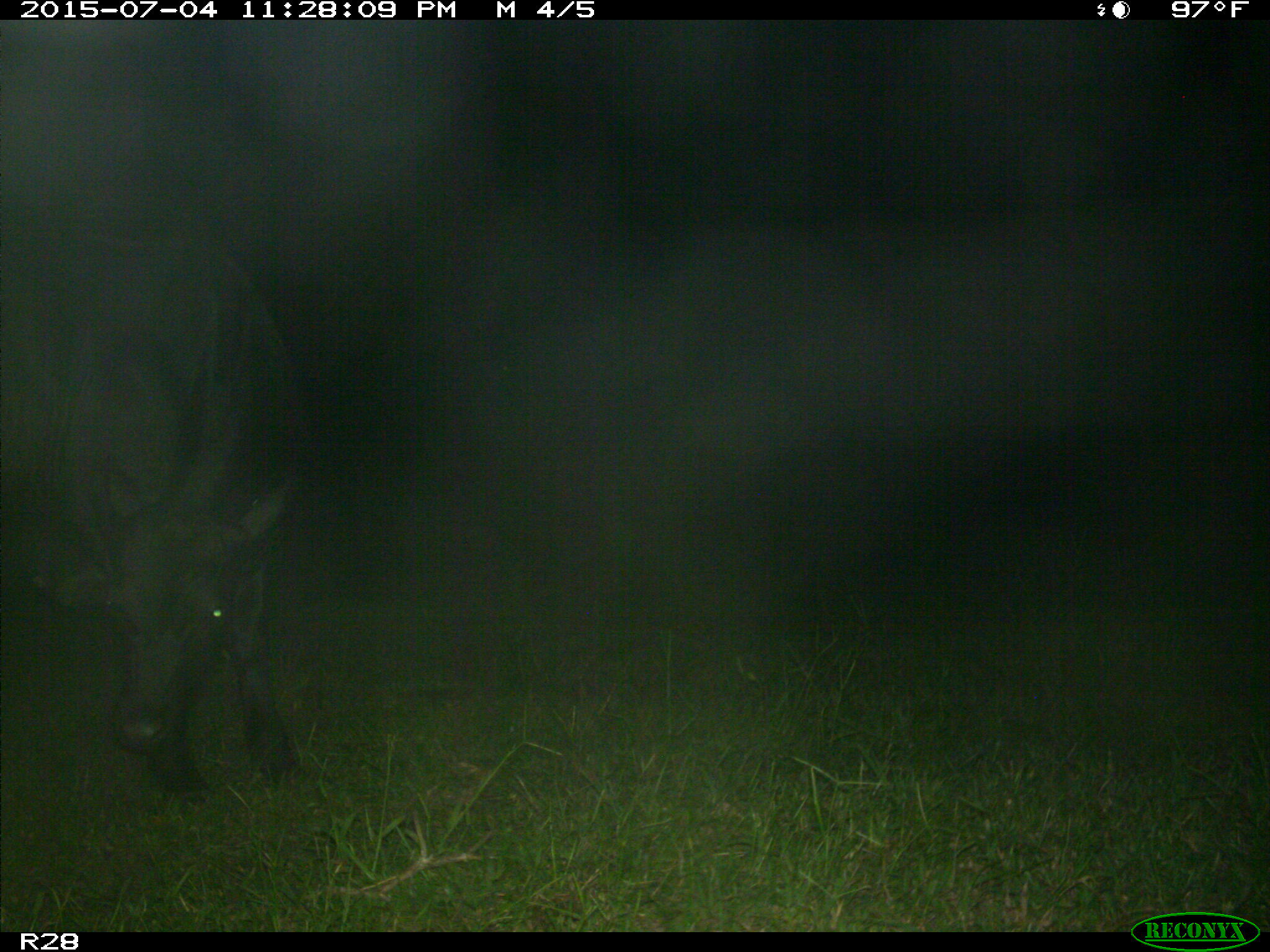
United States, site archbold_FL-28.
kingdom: Animalia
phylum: Chordata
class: Mammalia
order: Artiodactyla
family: Bovidae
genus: Bos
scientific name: Bos taurus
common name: domestic cow